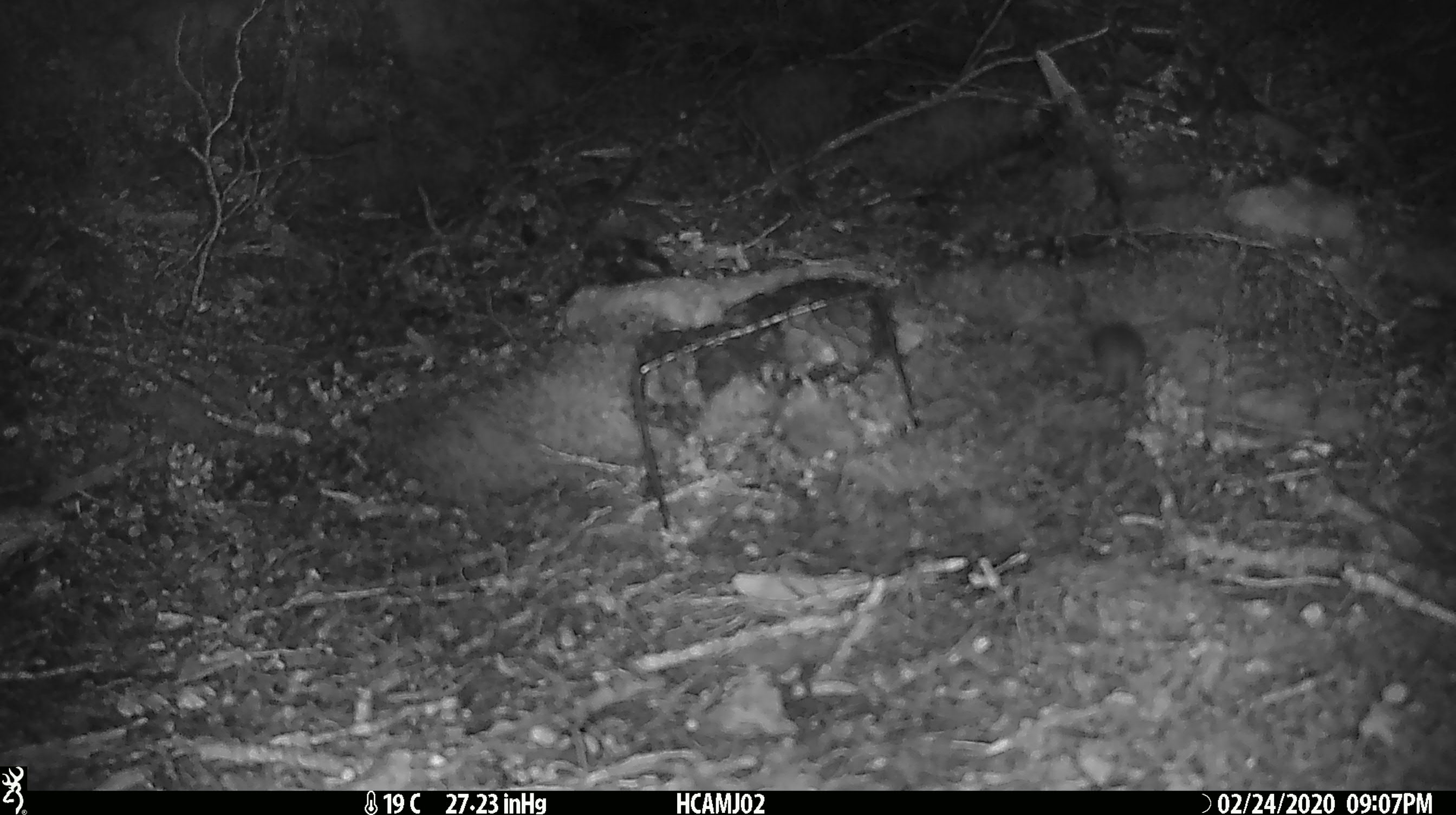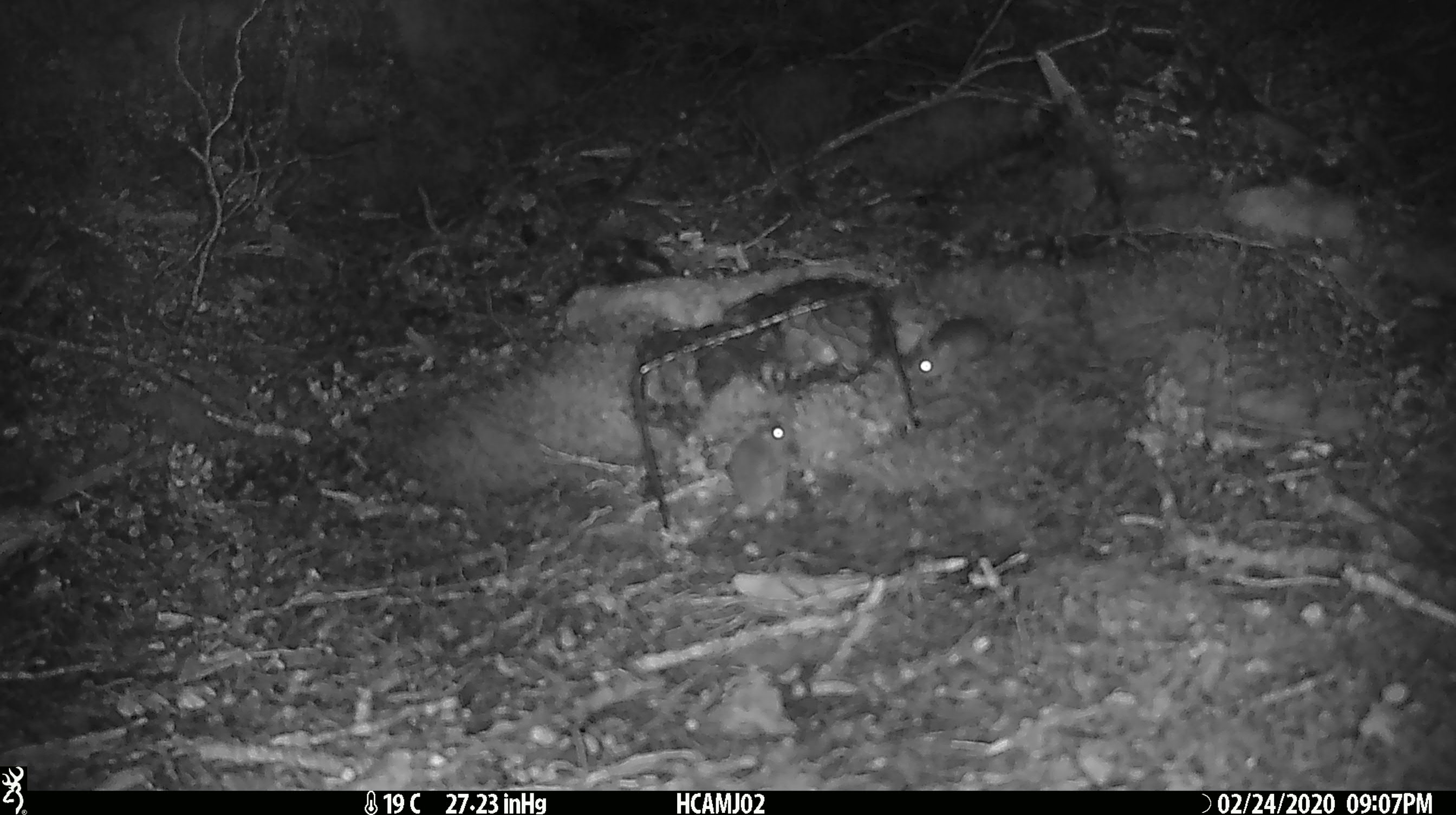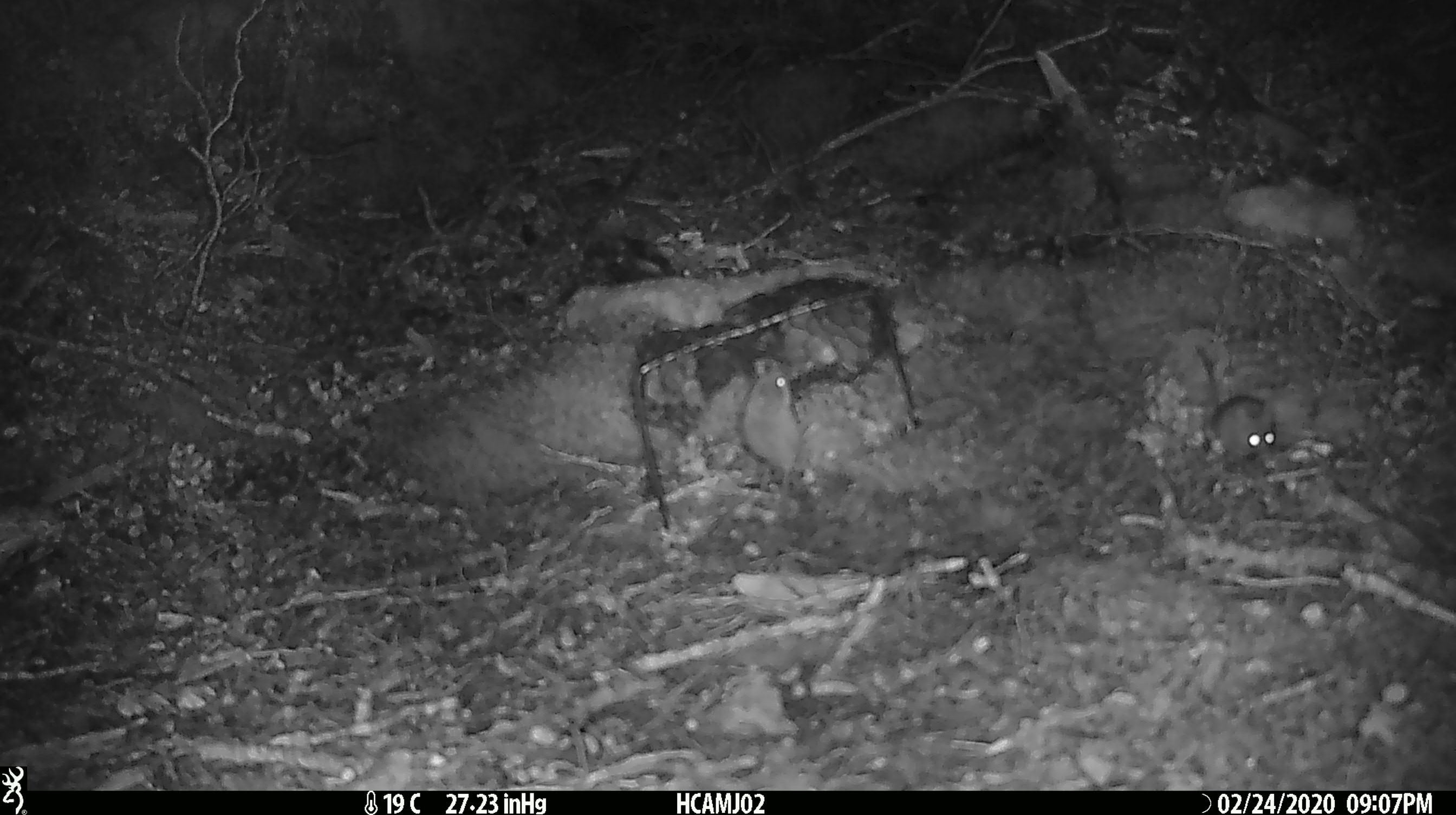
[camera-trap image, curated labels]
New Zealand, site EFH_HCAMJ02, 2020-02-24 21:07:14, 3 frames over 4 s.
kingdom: Animalia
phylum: Chordata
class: Mammalia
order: Rodentia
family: Muridae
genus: Mus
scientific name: Mus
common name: mouse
Mouse (Mus).